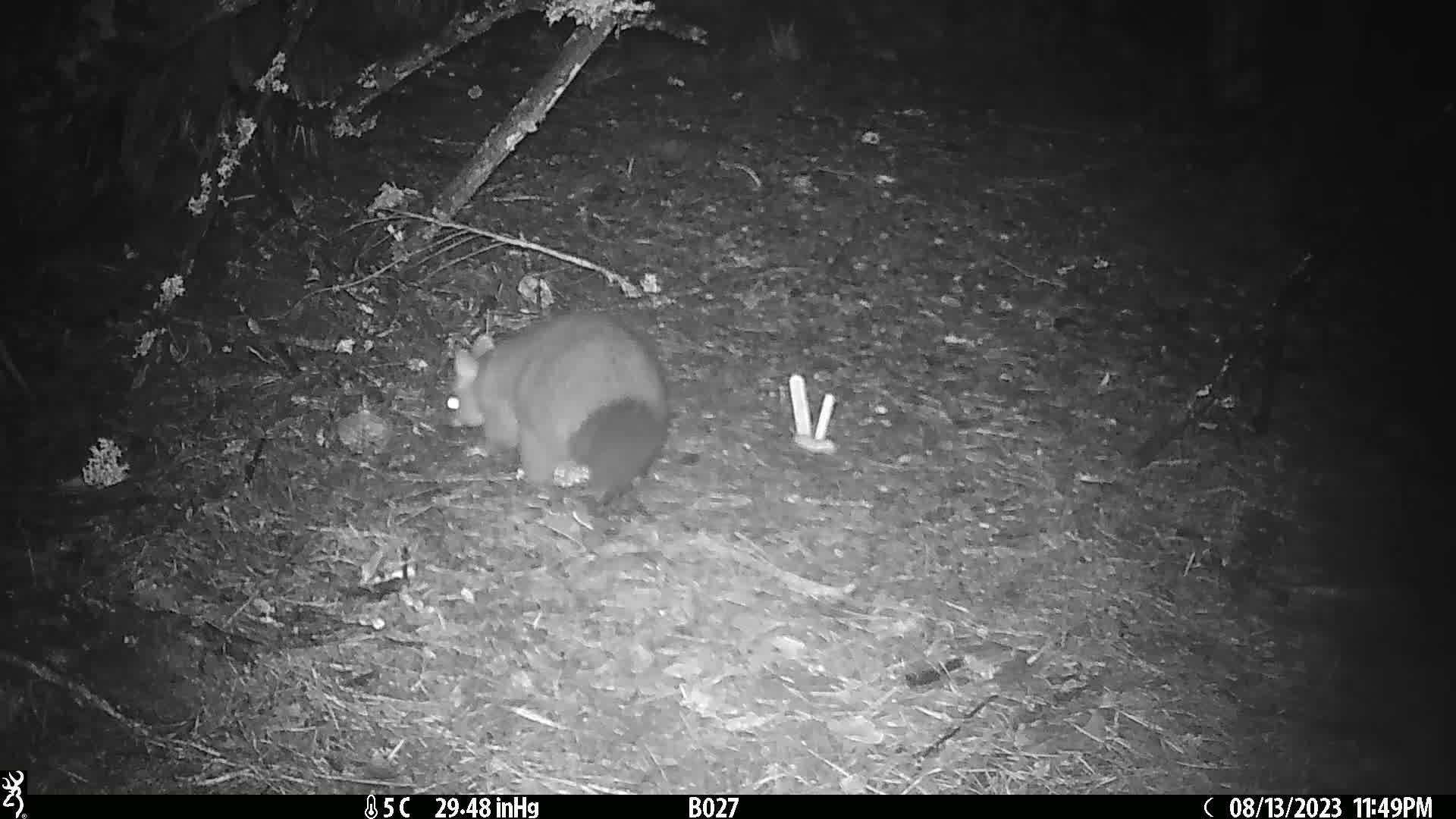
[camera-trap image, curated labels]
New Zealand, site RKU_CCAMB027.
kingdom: Animalia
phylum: Chordata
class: Mammalia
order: Diprotodontia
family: Phalangeridae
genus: Trichosurus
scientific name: Trichosurus vulpecula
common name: common brushtail possum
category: possum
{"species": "possum (common brushtail possum) (Trichosurus vulpecula)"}